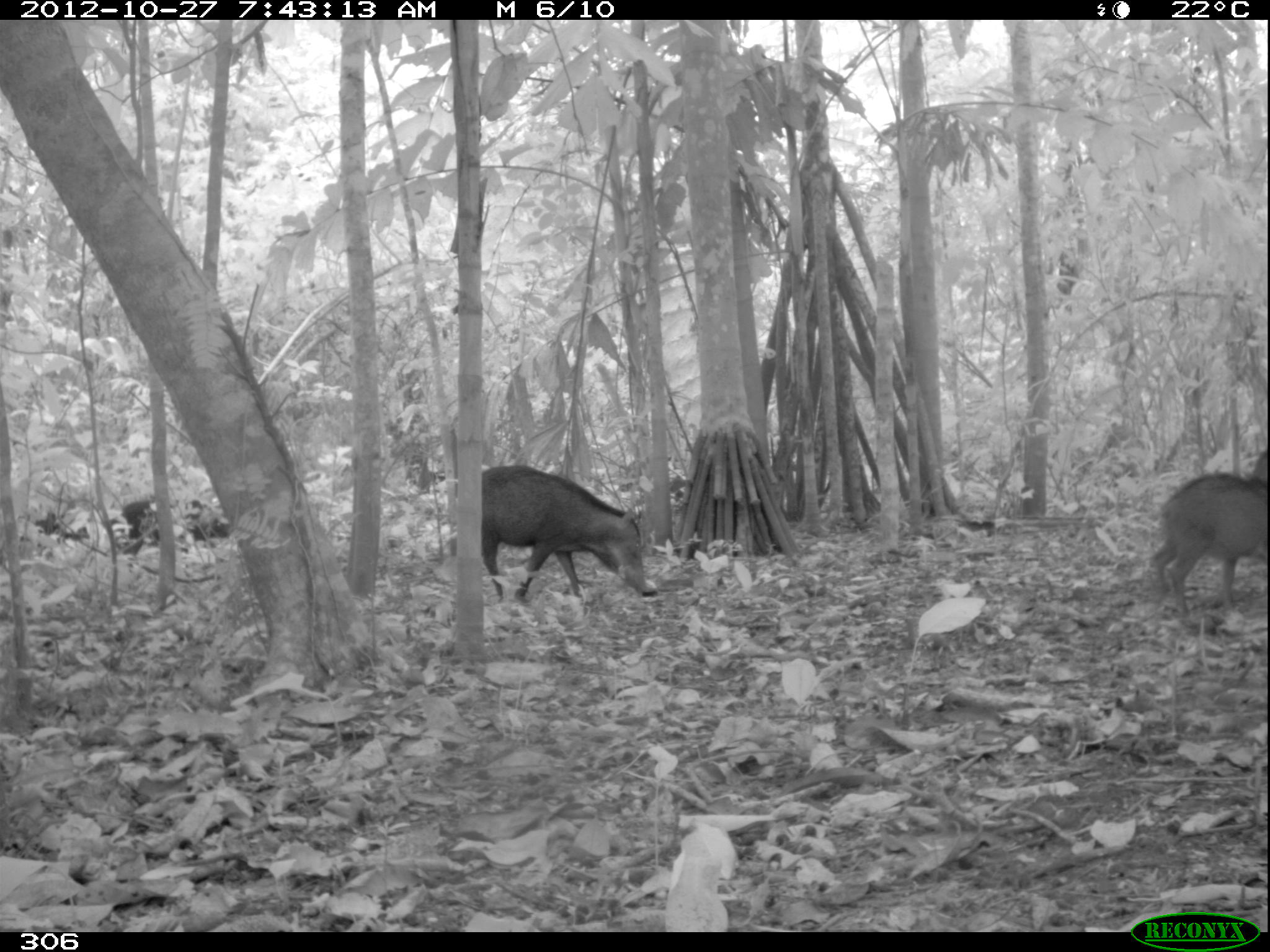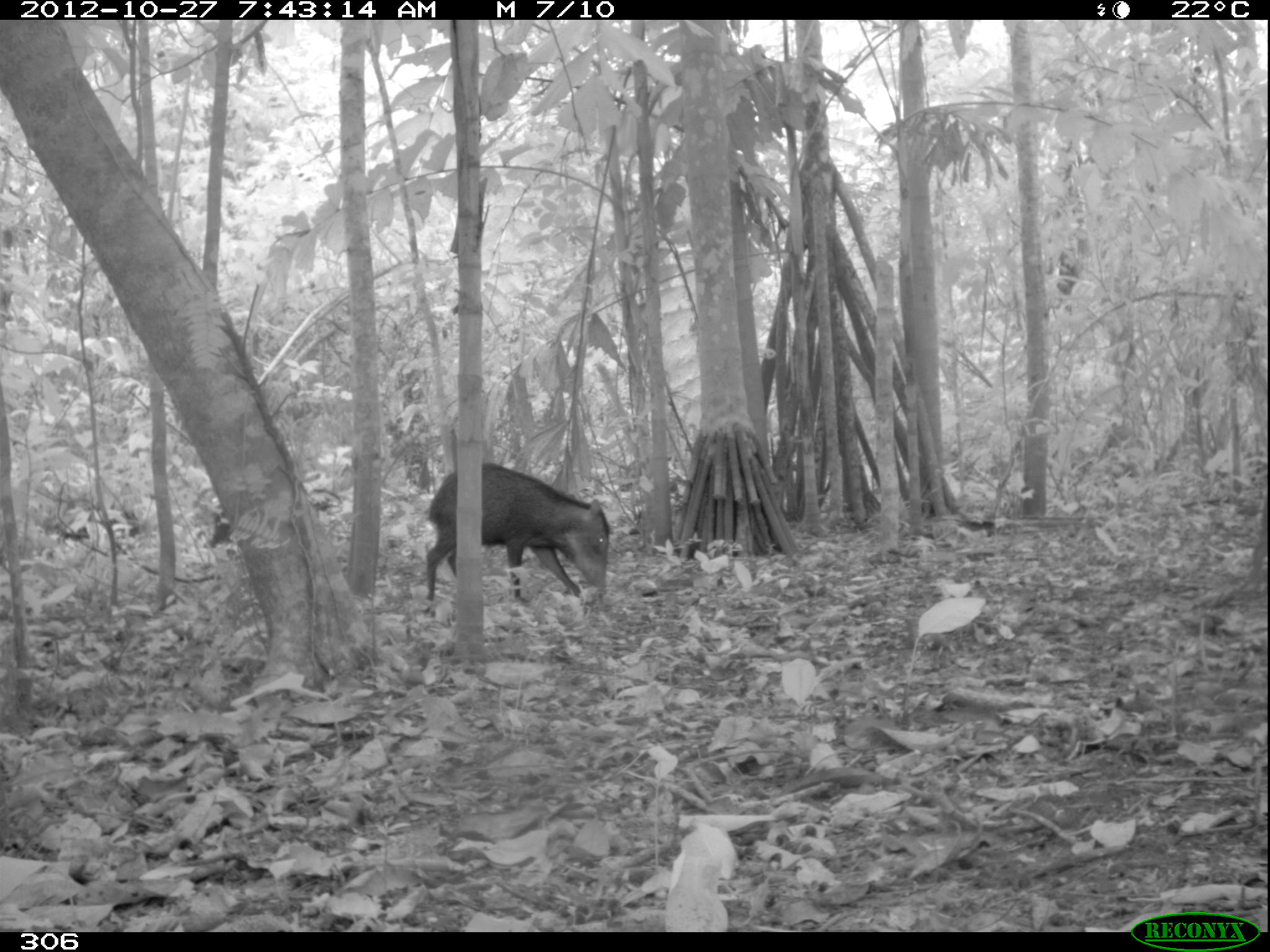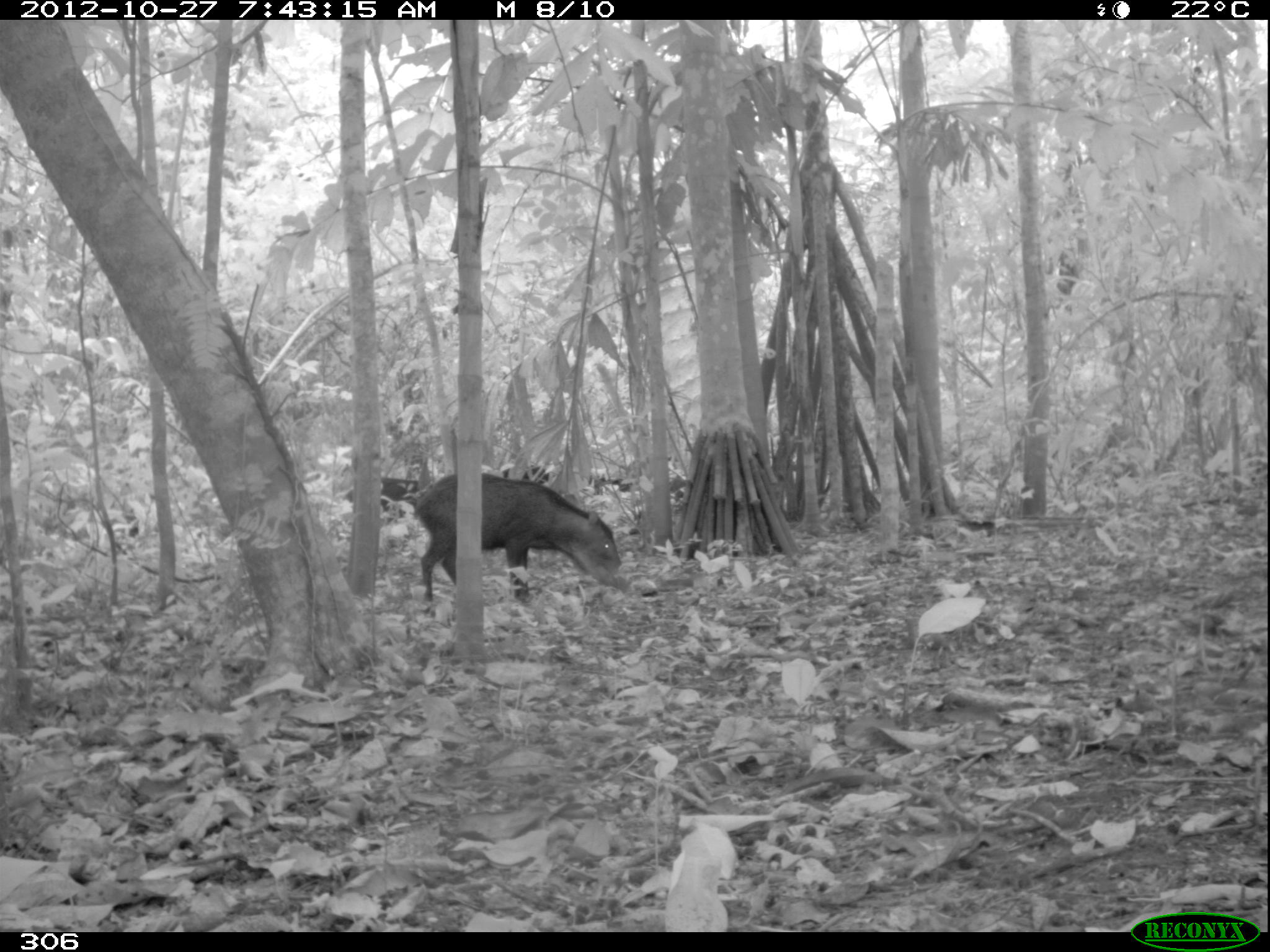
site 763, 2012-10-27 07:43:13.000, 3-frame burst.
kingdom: Animalia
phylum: Chordata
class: Mammalia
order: Artiodactyla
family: Tayassuidae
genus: Tayassu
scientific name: Tayassu pecari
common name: white-lipped peccary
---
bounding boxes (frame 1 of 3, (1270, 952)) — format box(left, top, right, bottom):
tayassu pecari: box(480, 465, 653, 609); box(1146, 471, 1268, 617); box(122, 497, 232, 555); box(14, 502, 91, 547)